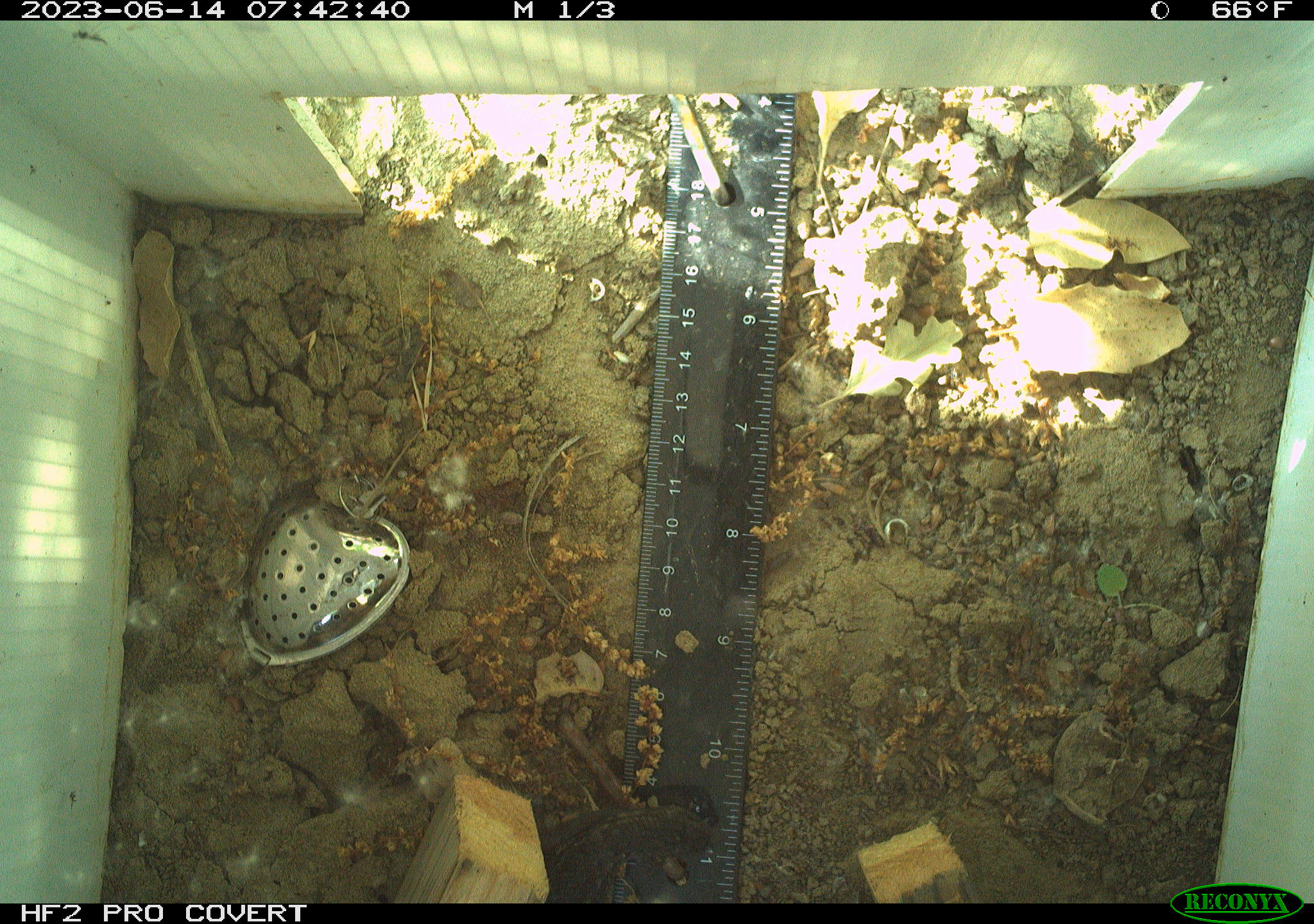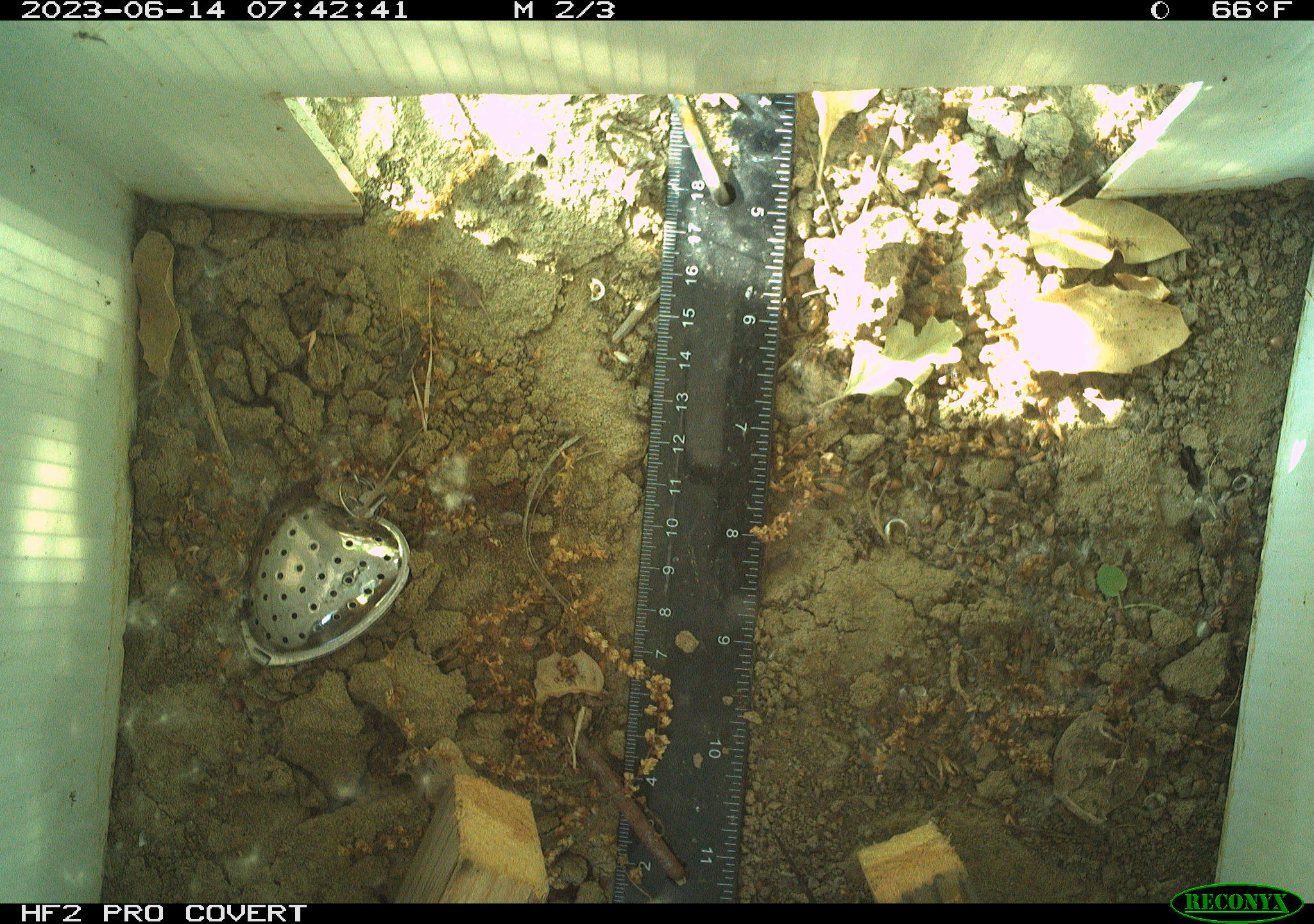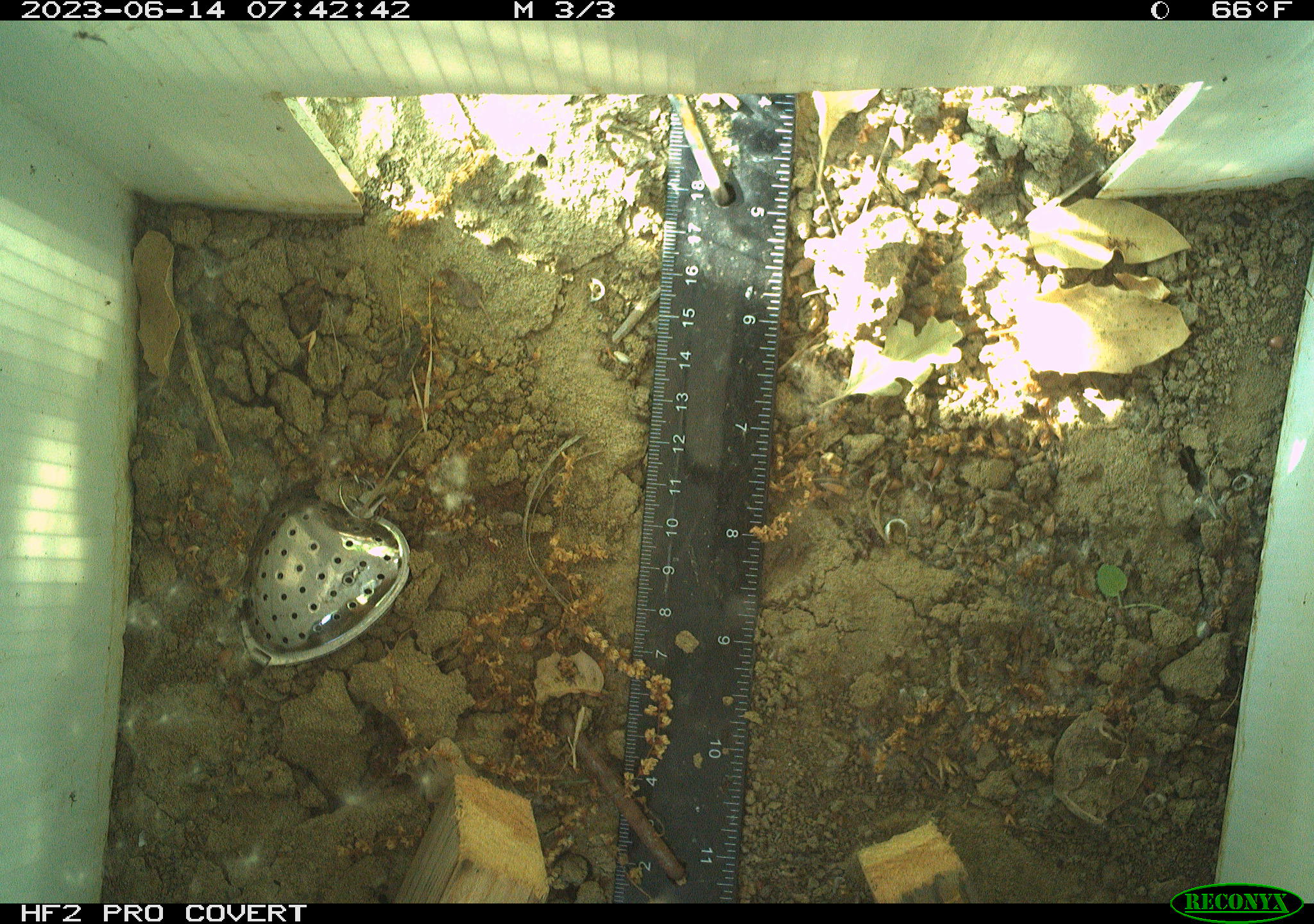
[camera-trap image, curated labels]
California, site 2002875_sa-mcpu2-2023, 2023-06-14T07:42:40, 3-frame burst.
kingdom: Animalia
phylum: Chordata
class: Reptilia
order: Squamata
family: Phrynosomatidae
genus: Sceloporus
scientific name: Sceloporus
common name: spiny lizards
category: sceloporus species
Sceloporus species (spiny lizards) (Sceloporus).